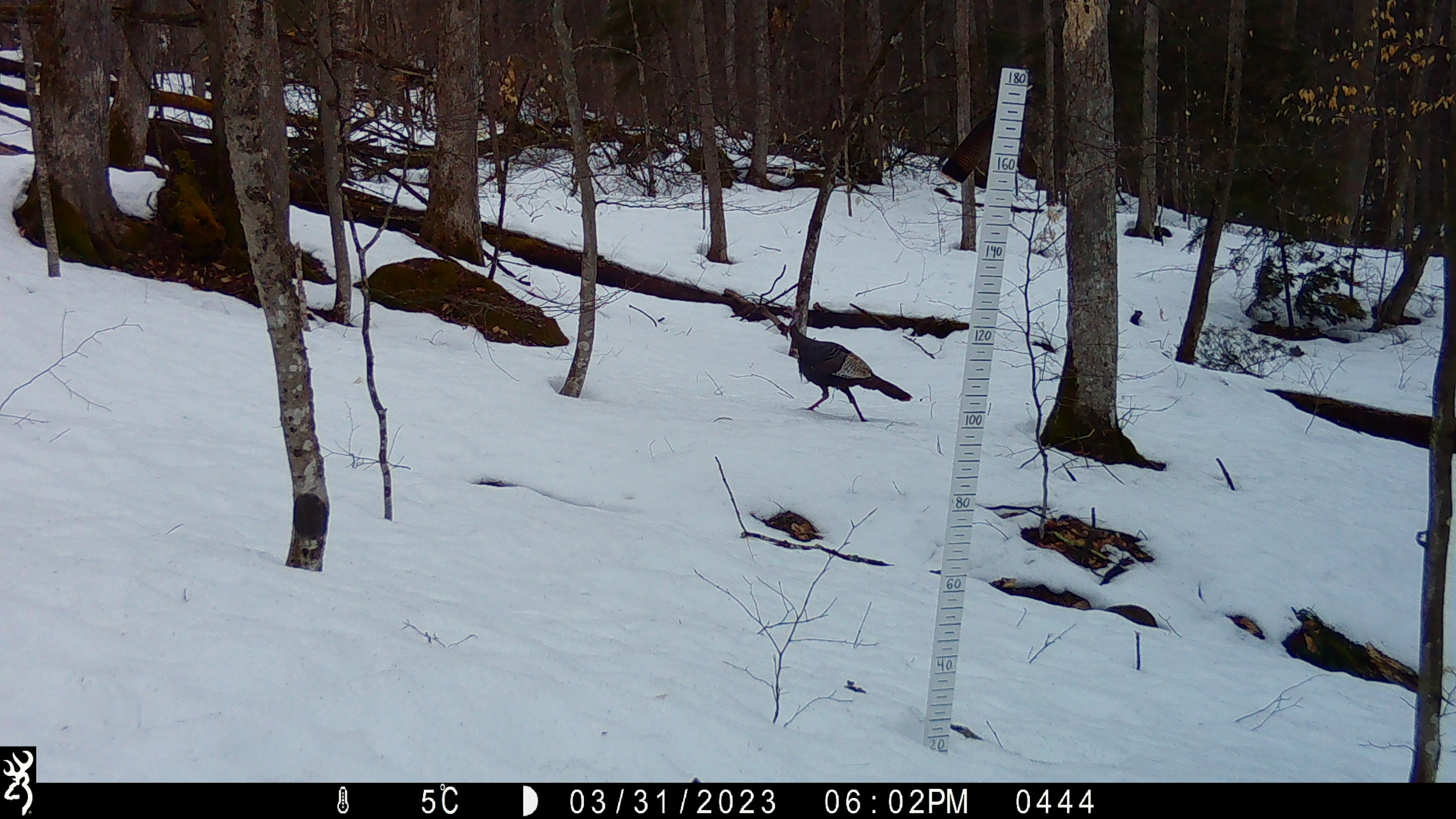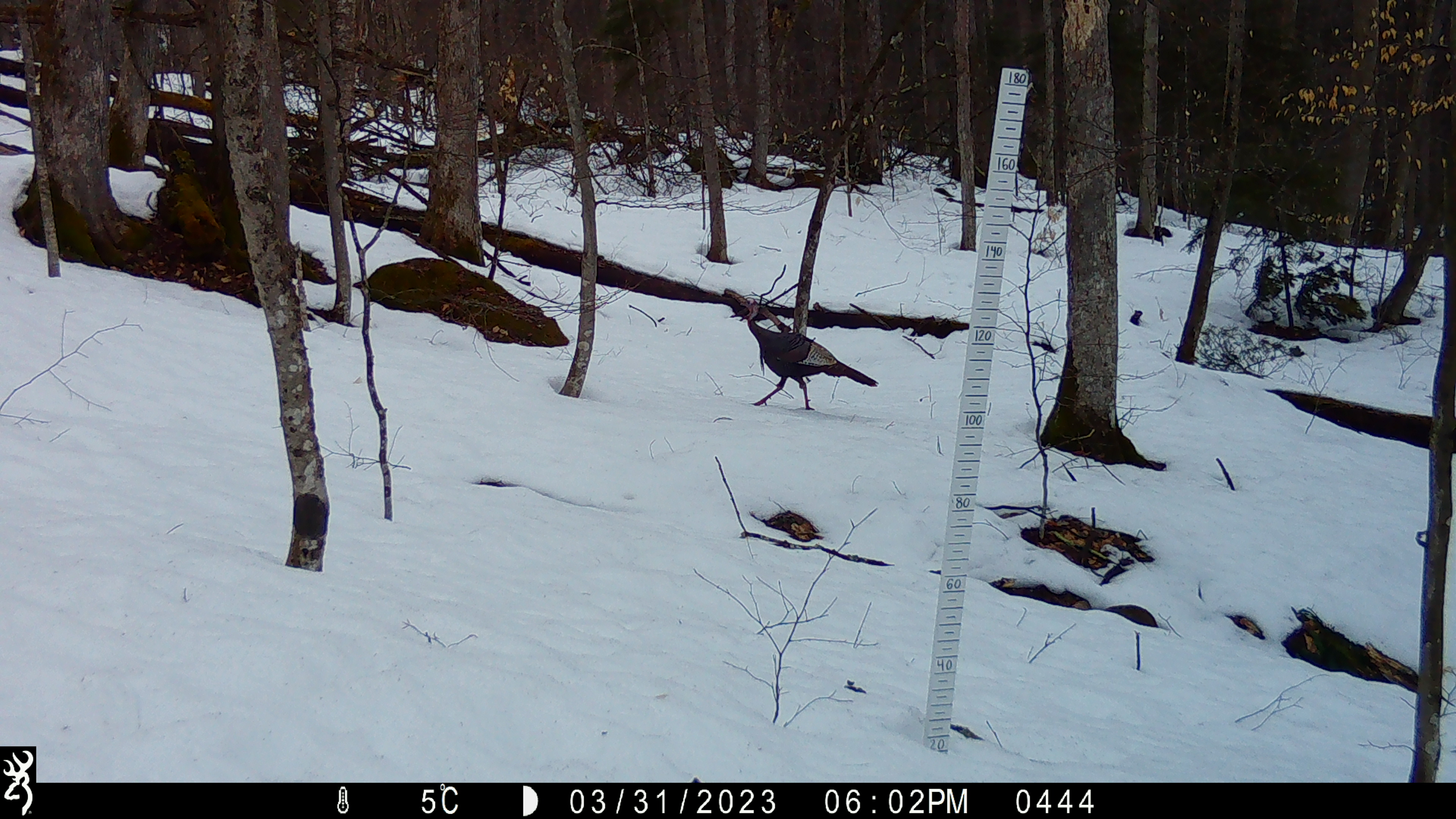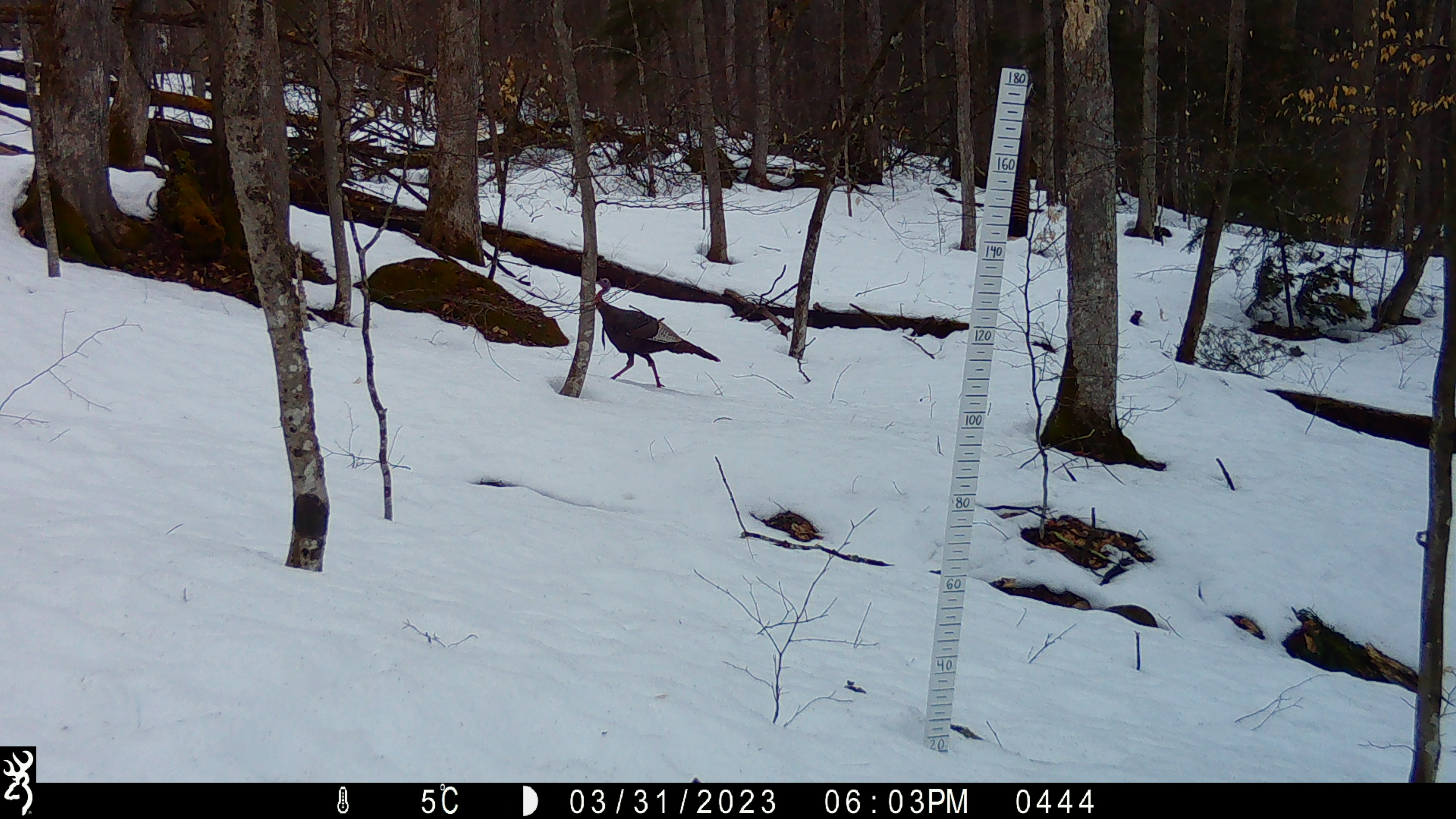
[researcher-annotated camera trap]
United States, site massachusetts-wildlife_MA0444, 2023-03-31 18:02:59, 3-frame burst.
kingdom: Animalia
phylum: Chordata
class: Aves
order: Galliformes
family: Phasianidae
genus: Meleagris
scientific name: Meleagris gallopavo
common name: wild turkey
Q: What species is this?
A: Wild turkey (Meleagris gallopavo).